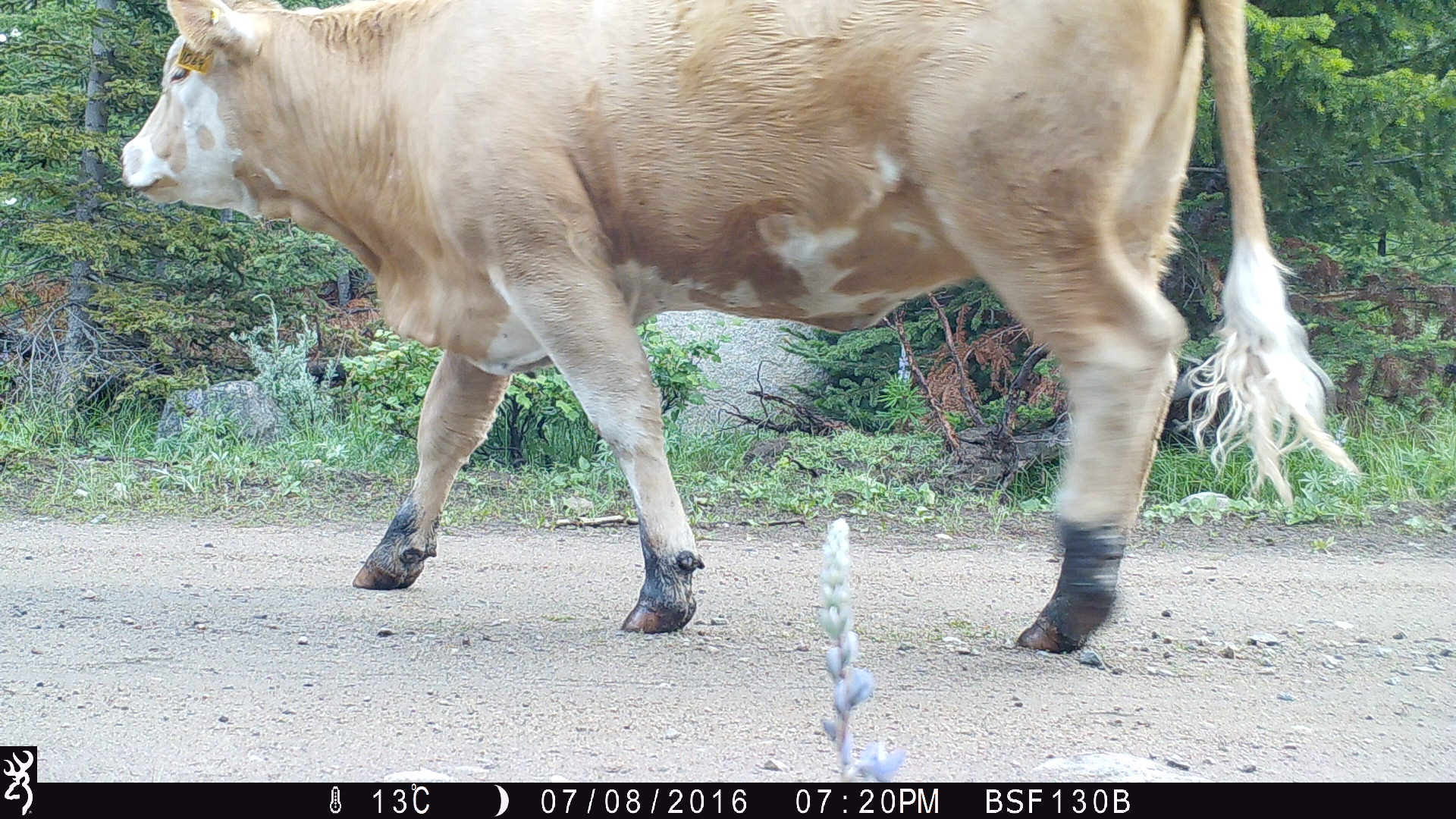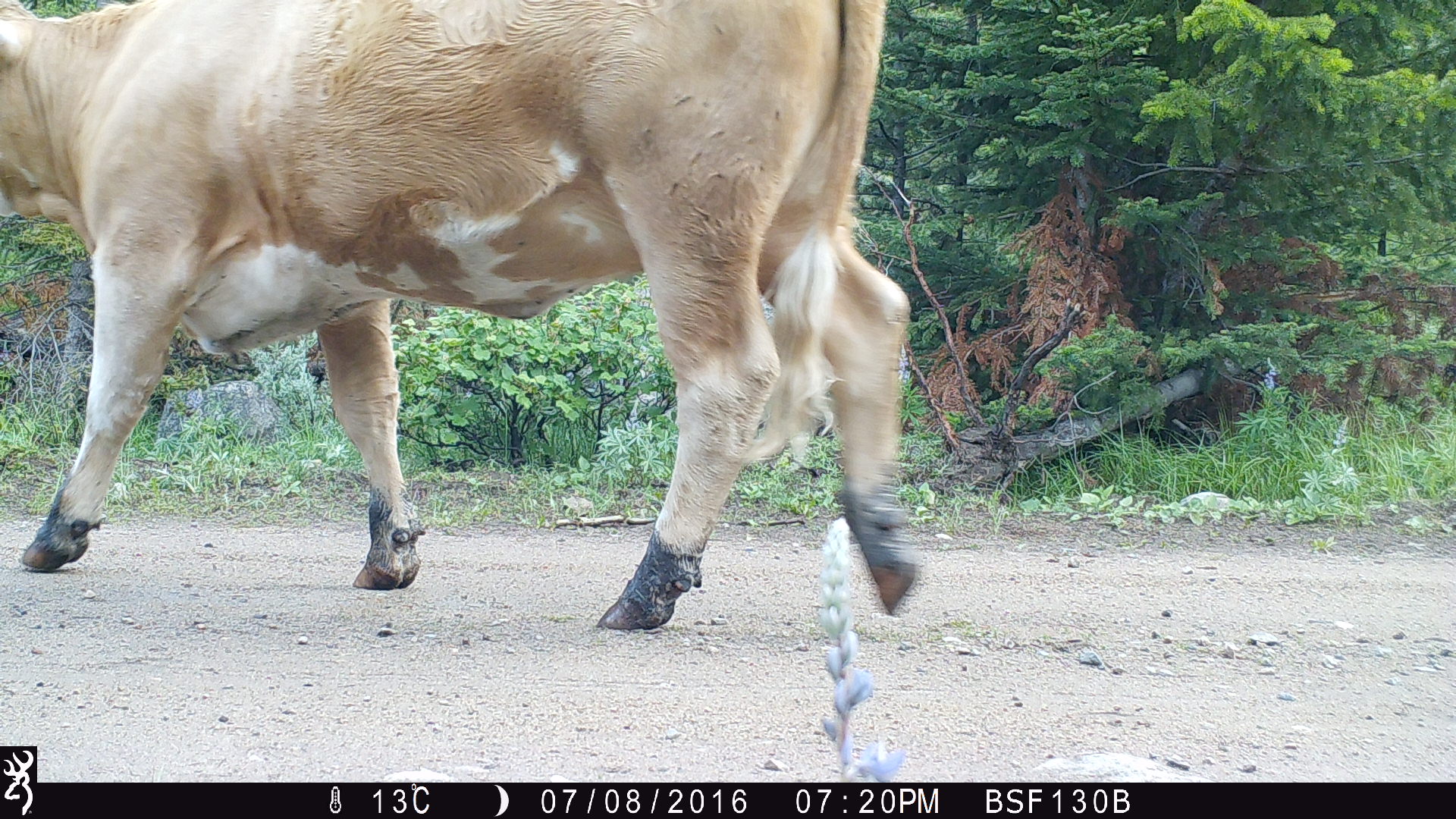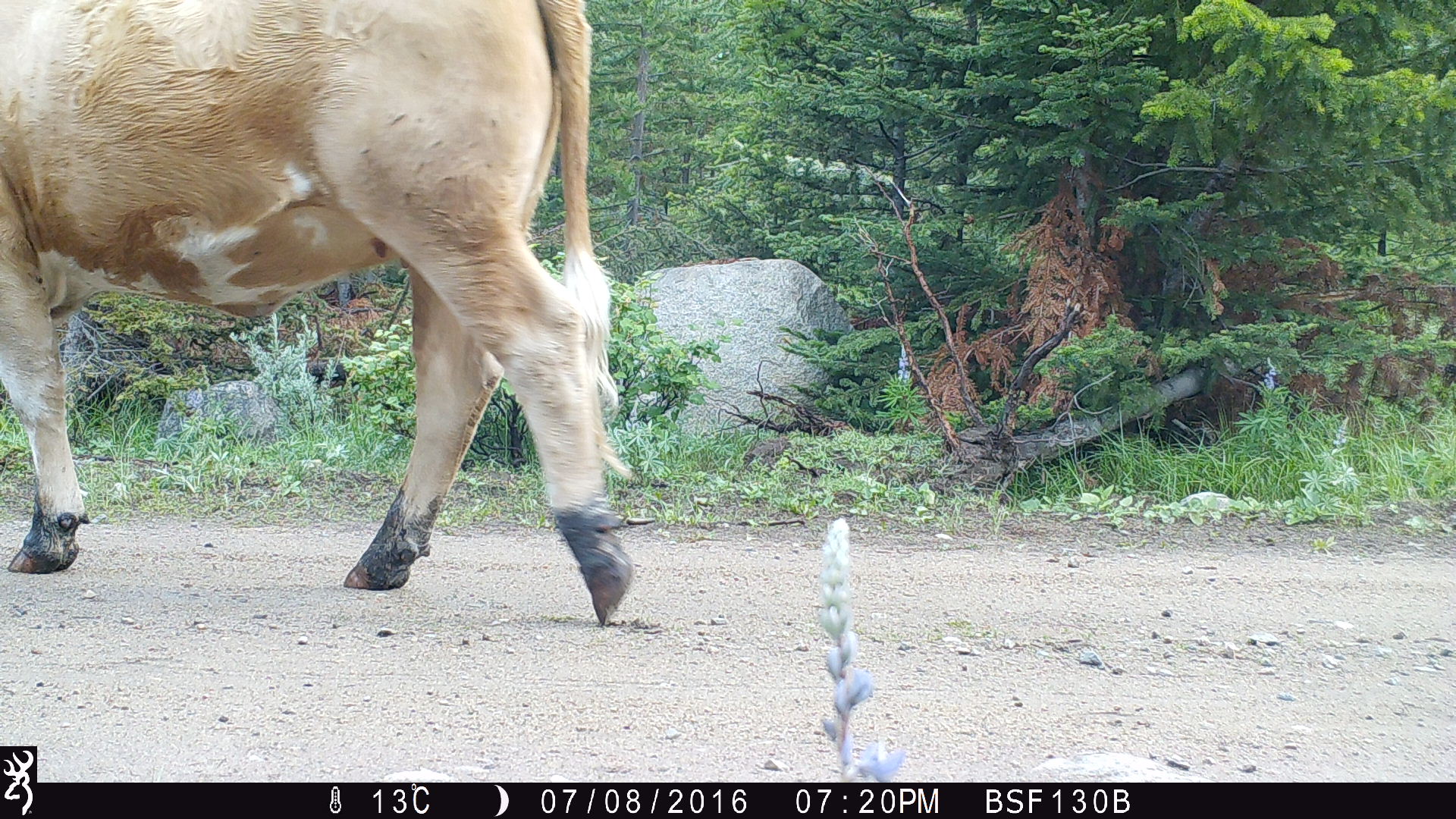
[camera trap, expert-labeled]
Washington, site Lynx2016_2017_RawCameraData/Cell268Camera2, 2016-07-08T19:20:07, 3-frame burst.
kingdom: Animalia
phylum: Chordata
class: Mammalia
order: Artiodactyla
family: Bovidae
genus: Bos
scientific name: Bos taurus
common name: domestic cattle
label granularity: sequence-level